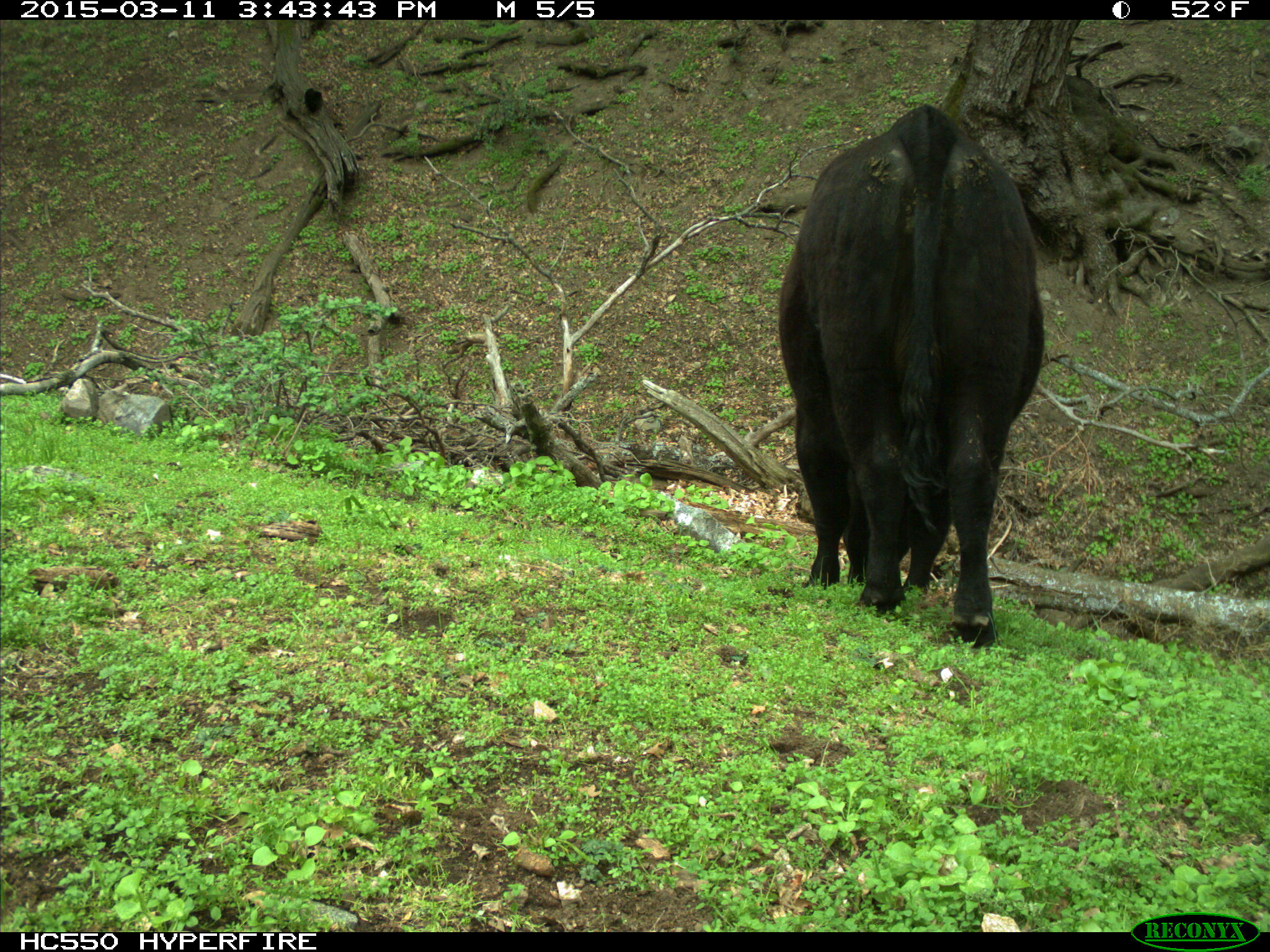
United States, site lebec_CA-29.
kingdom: Animalia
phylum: Chordata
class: Mammalia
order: Artiodactyla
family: Bovidae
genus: Bos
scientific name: Bos taurus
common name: domestic cow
Bos taurus (domestic cow).